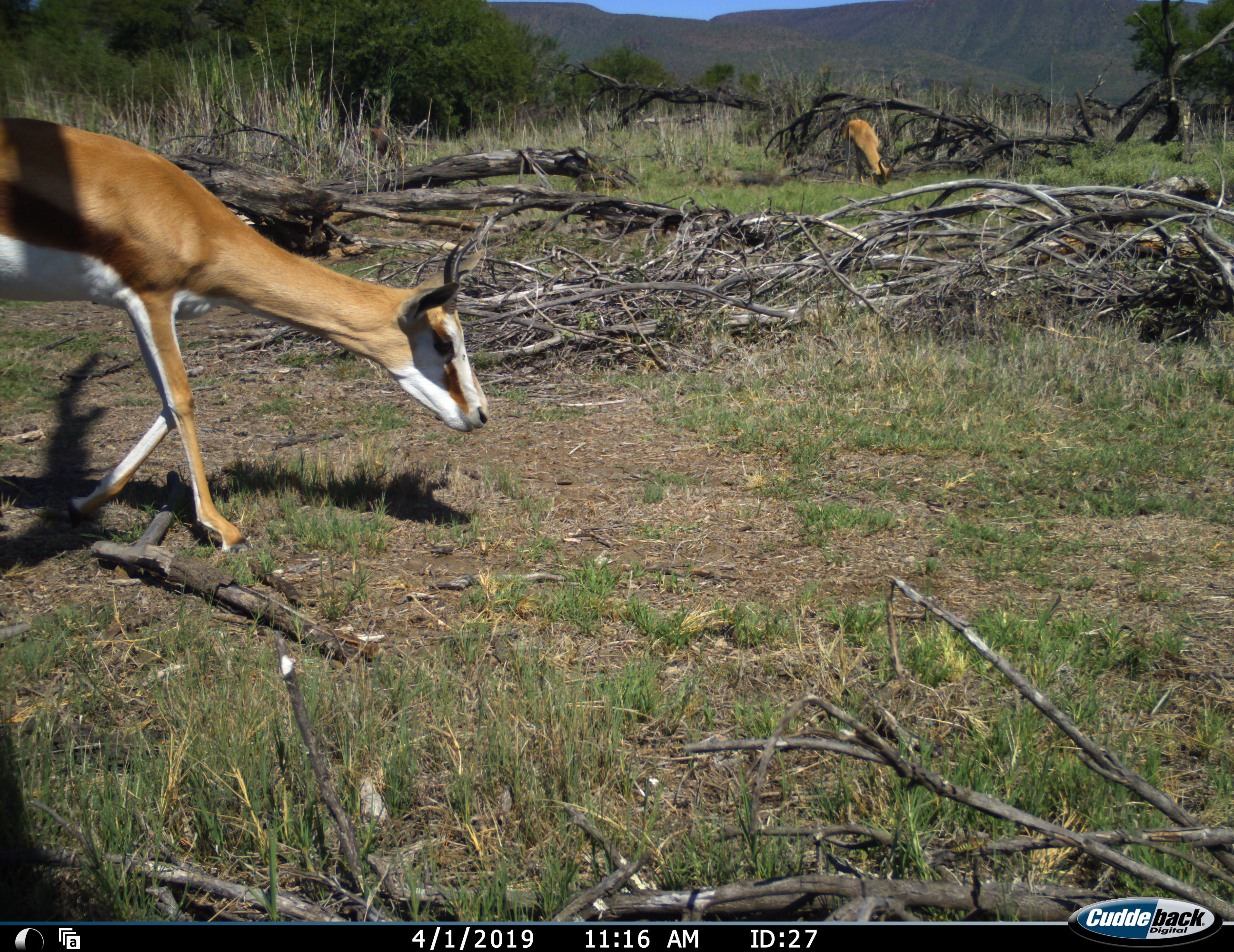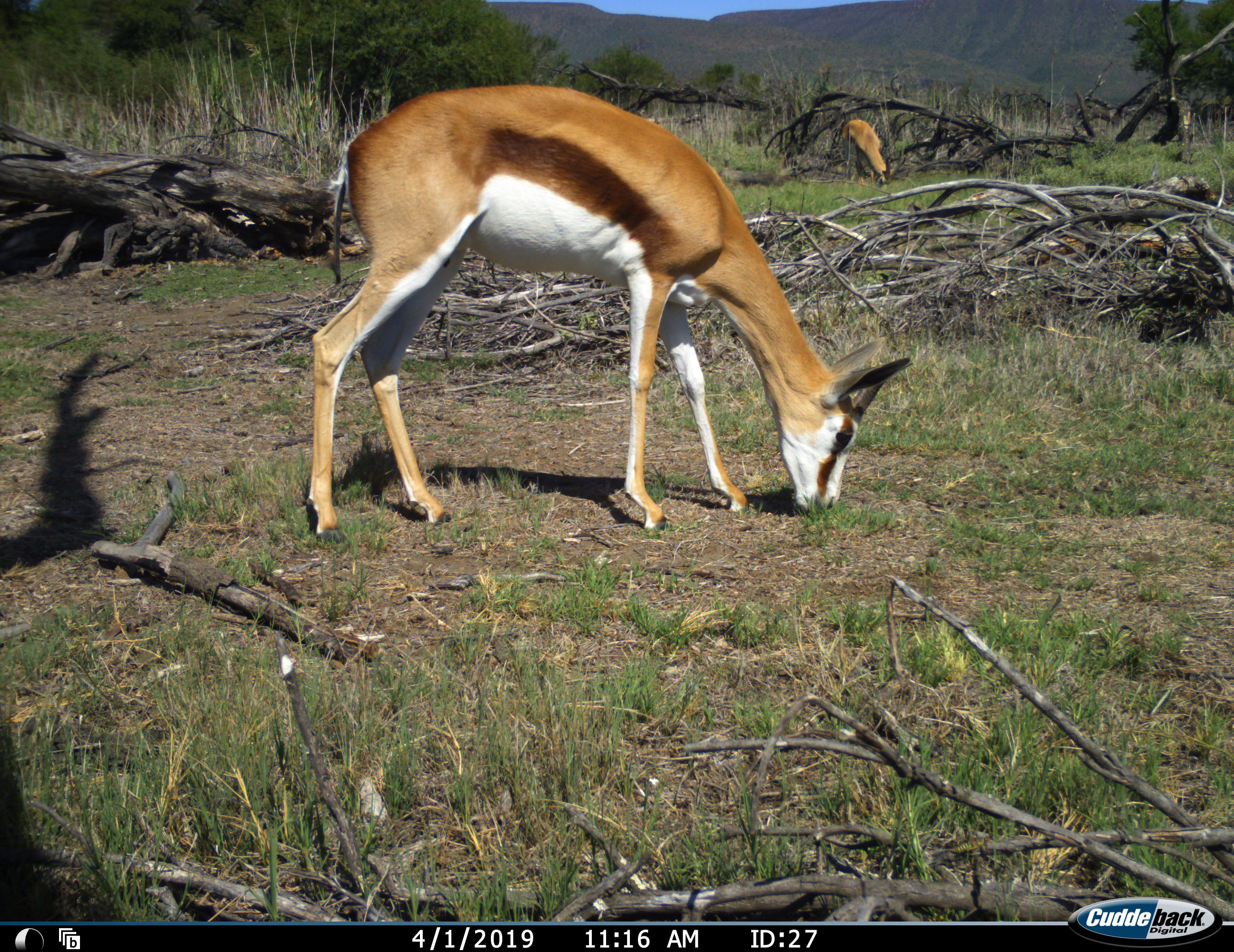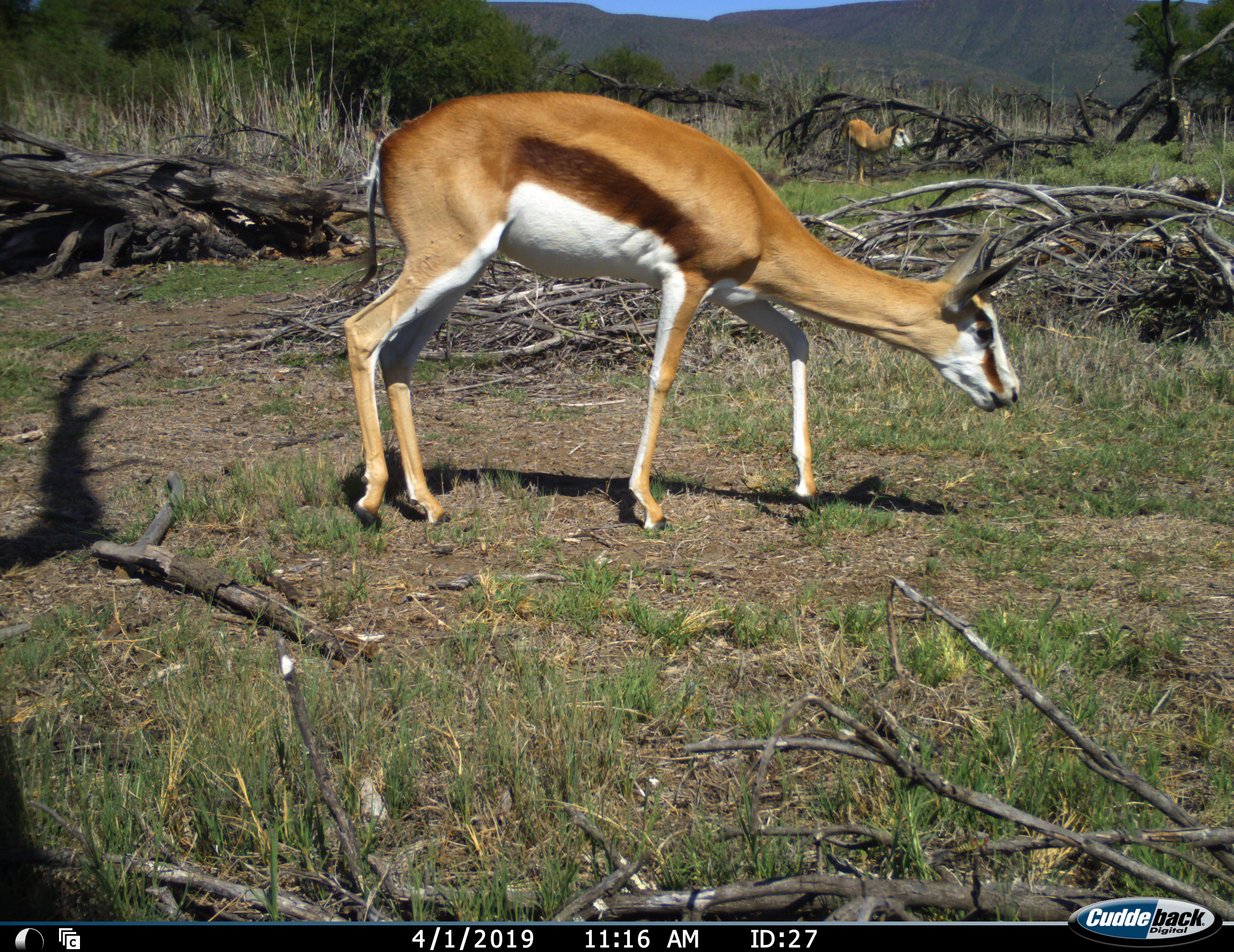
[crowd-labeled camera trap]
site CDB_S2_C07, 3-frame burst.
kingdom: Animalia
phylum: Chordata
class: Mammalia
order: Artiodactyla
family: Bovidae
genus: Antidorcas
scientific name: Antidorcas marsupialis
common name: springbok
Springbok (Antidorcas marsupialis), count 2. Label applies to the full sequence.